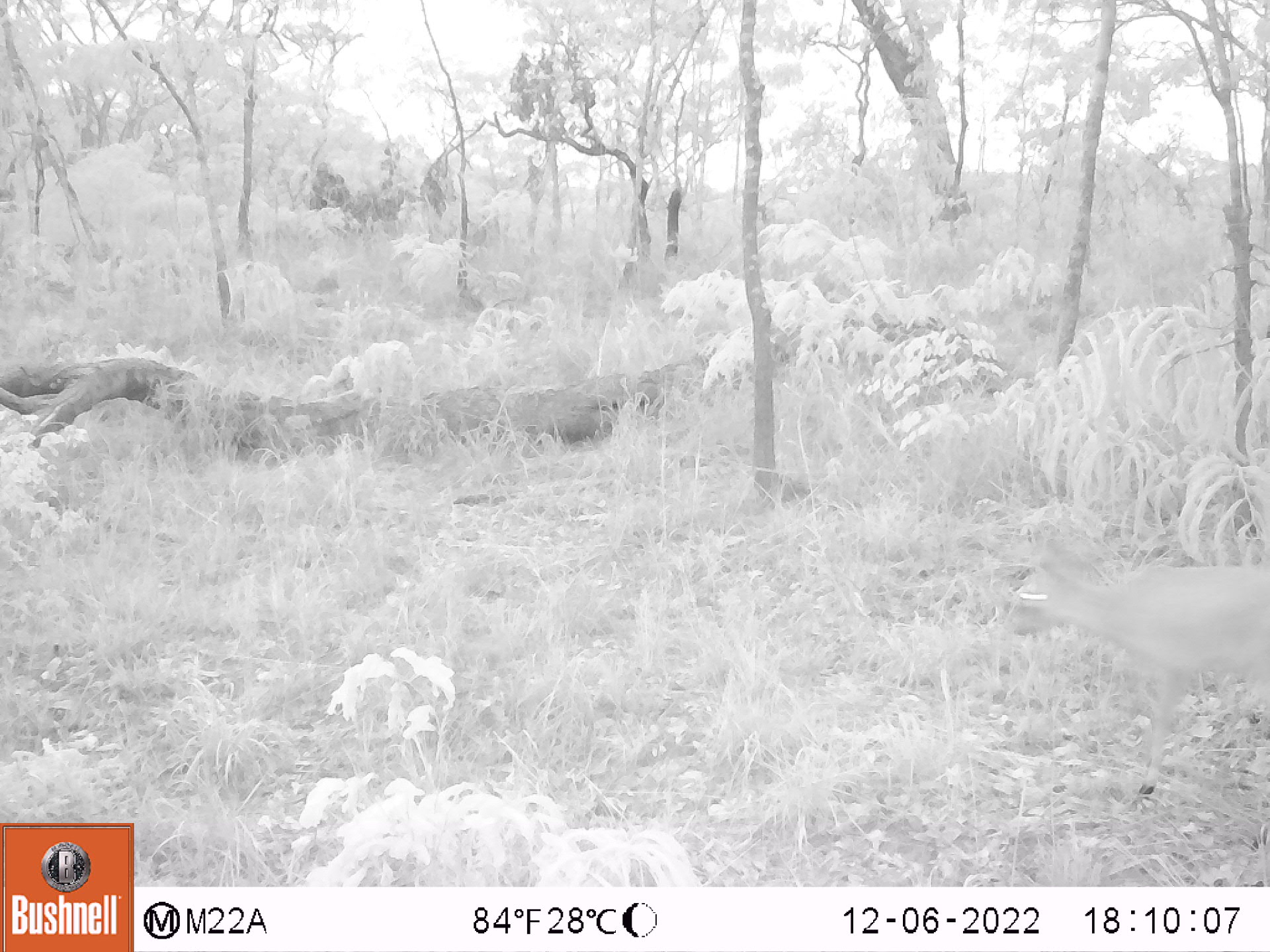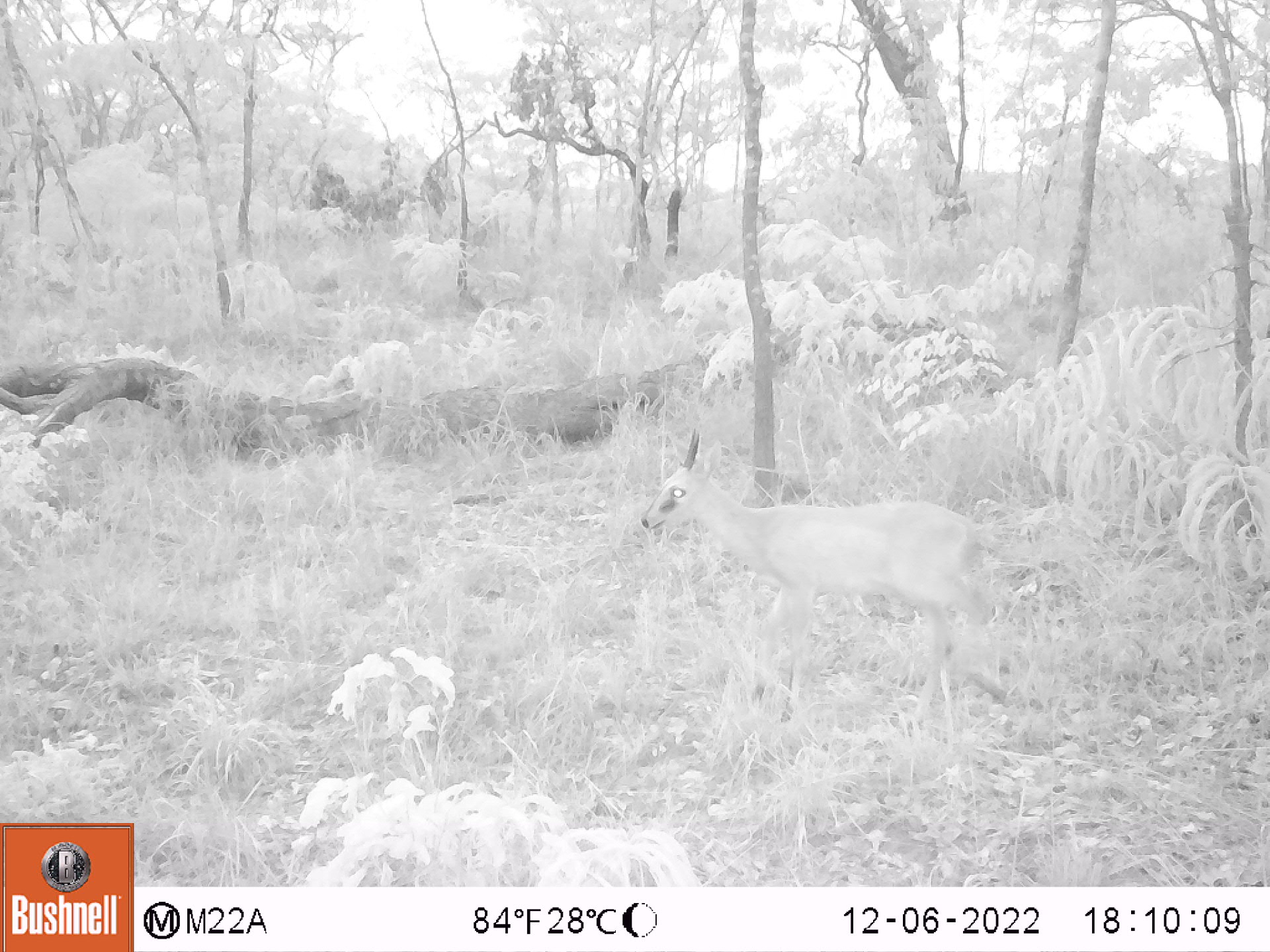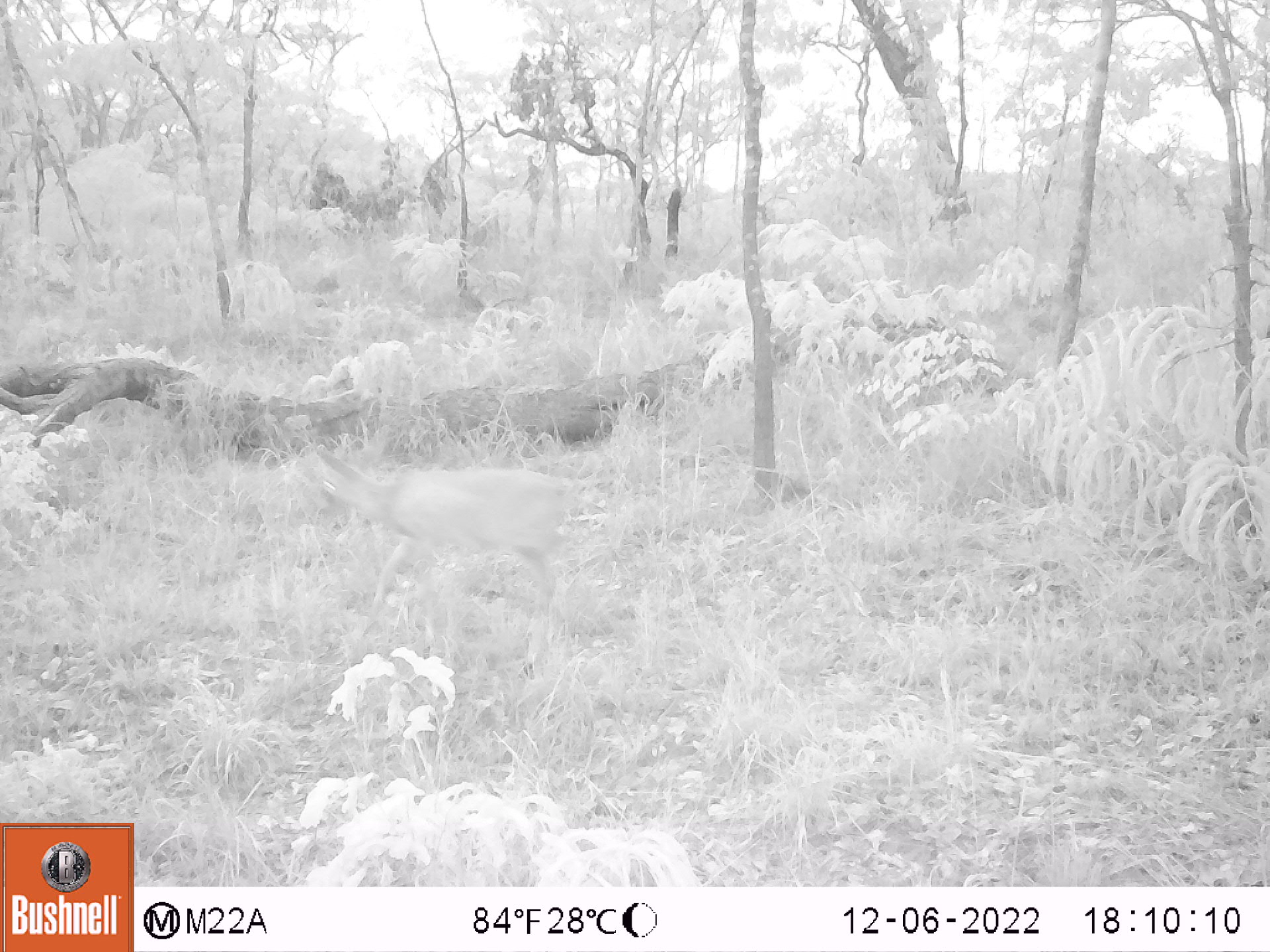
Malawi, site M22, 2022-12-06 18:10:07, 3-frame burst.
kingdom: Animalia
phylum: Chordata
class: Mammalia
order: Artiodactyla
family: Bovidae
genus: Sylvicapra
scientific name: Sylvicapra grimmia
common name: common duiker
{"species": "common duiker (Sylvicapra grimmia)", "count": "1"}